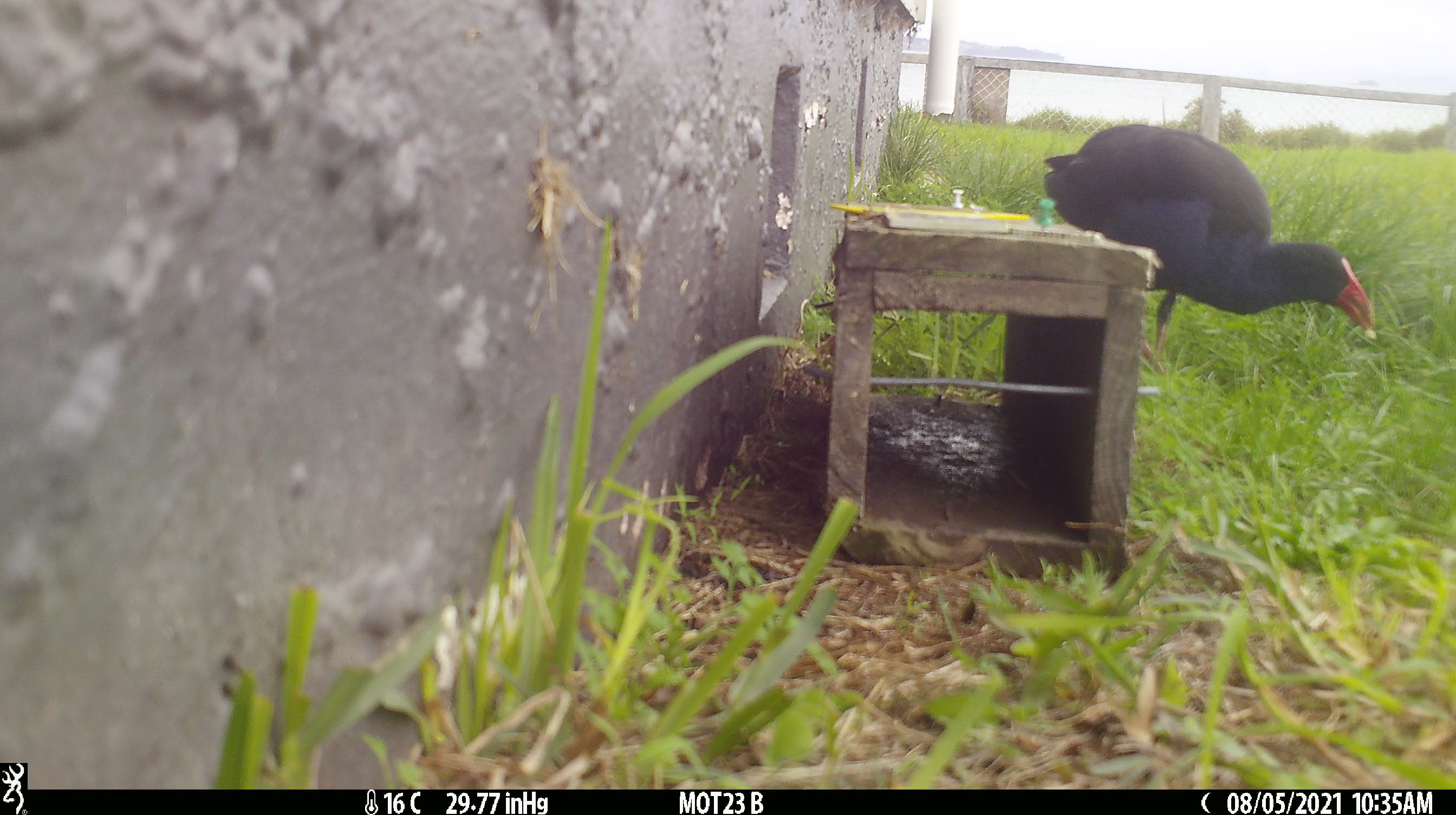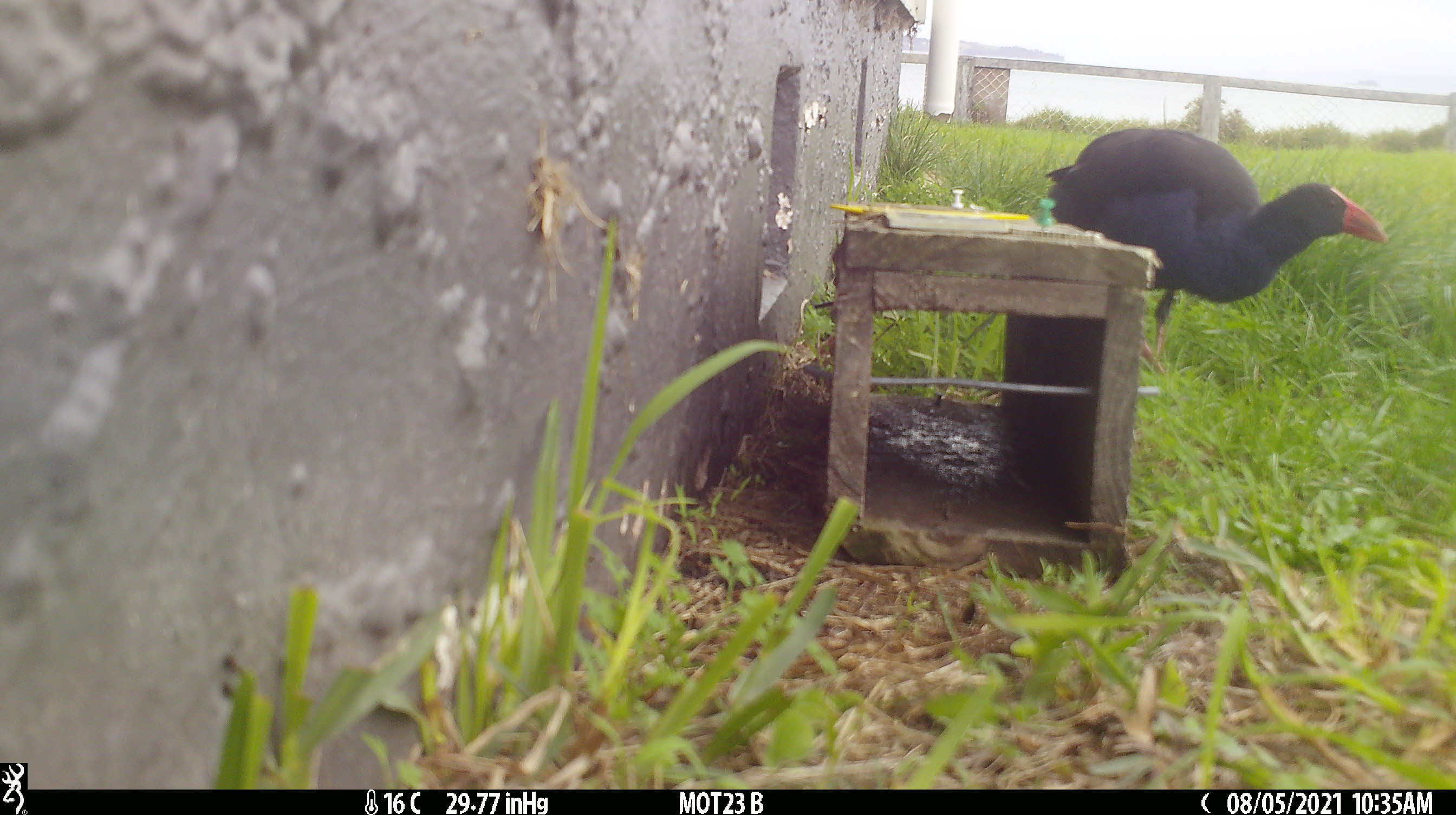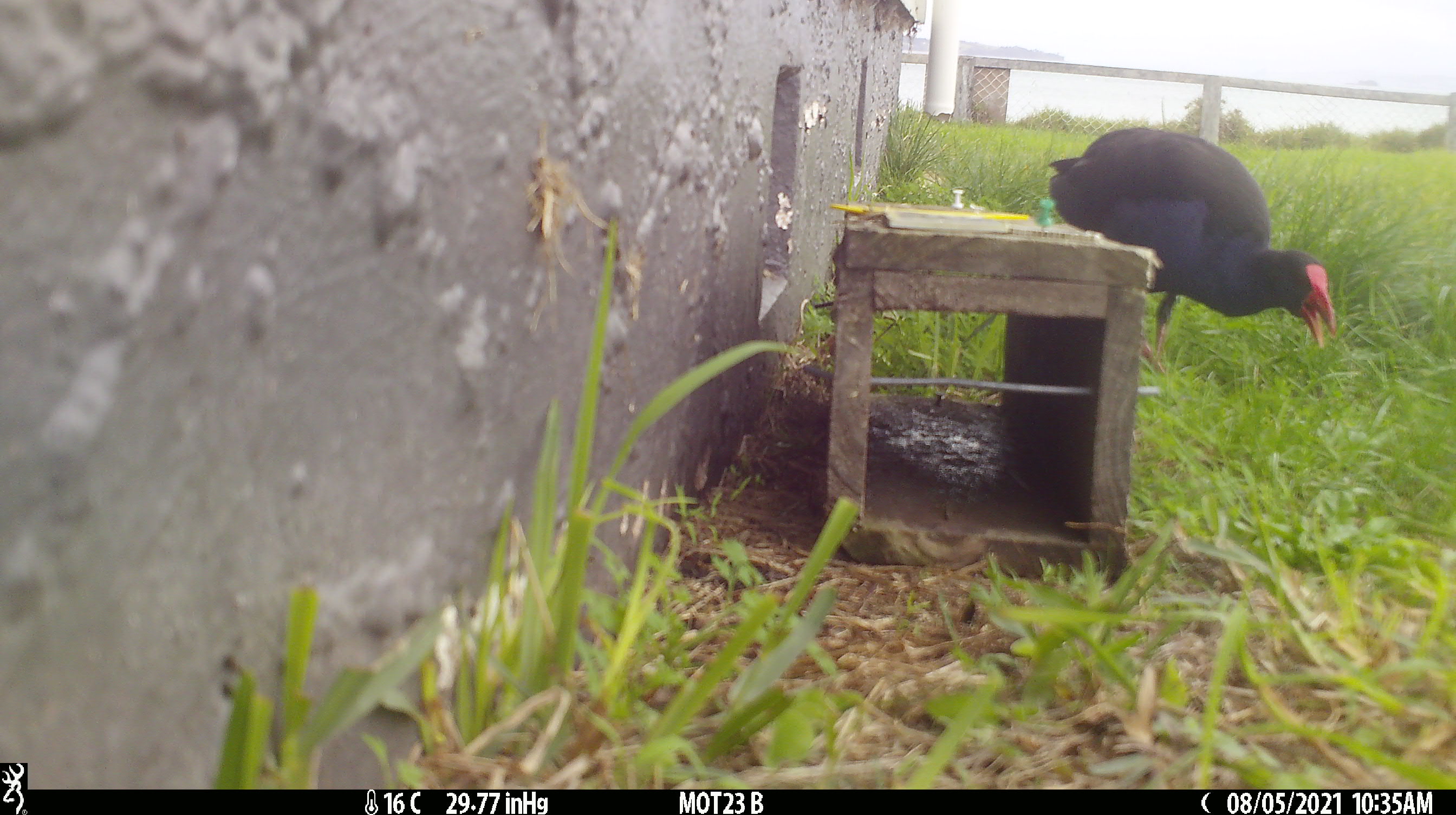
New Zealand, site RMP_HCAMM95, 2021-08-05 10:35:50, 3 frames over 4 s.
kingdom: Animalia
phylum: Chordata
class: Aves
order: Gruiformes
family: Rallidae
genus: Porphyrio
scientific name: Porphyrio melanotus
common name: australasian swamphen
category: pukeko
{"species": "pukeko (australasian swamphen) (Porphyrio melanotus)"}